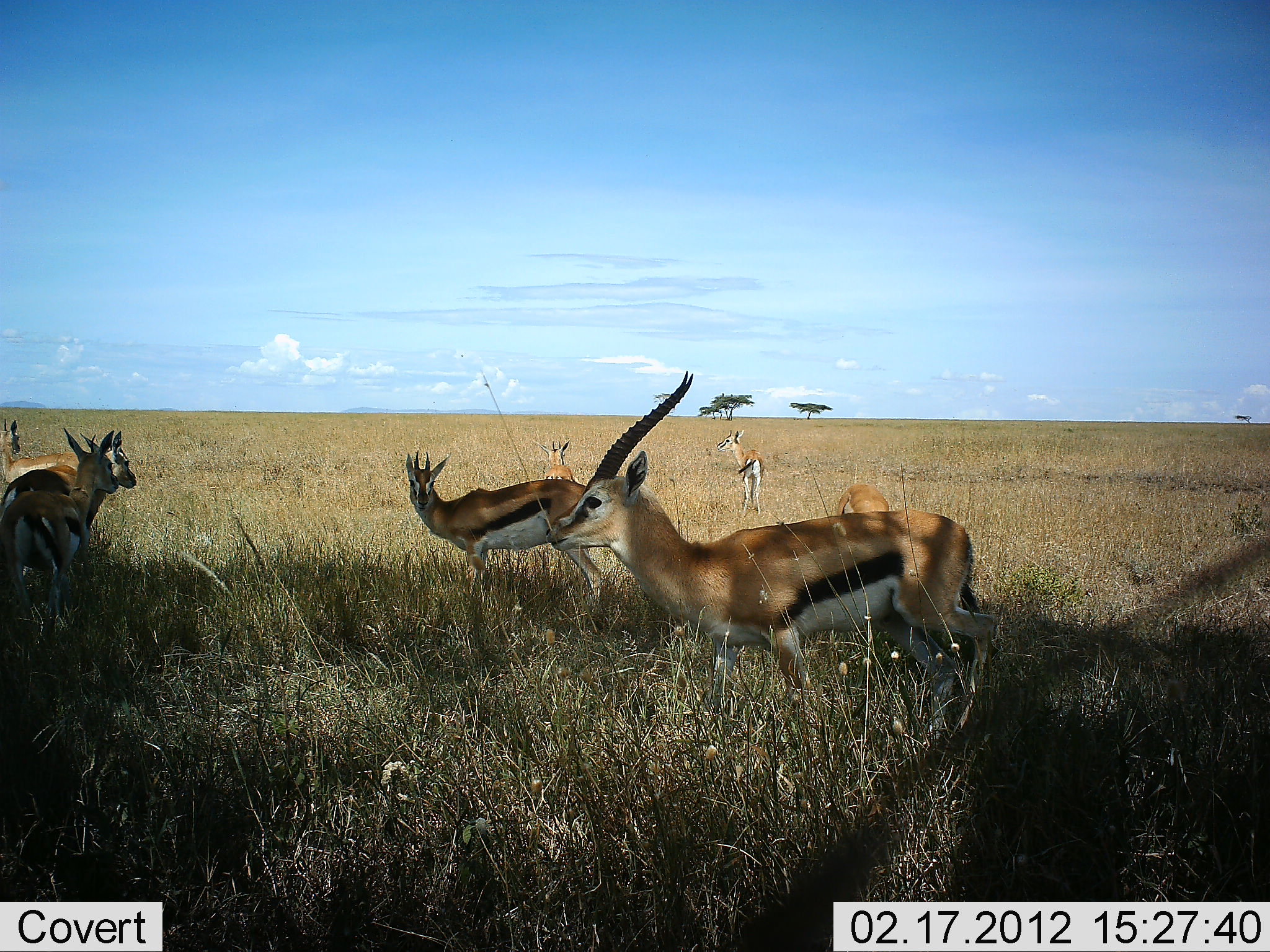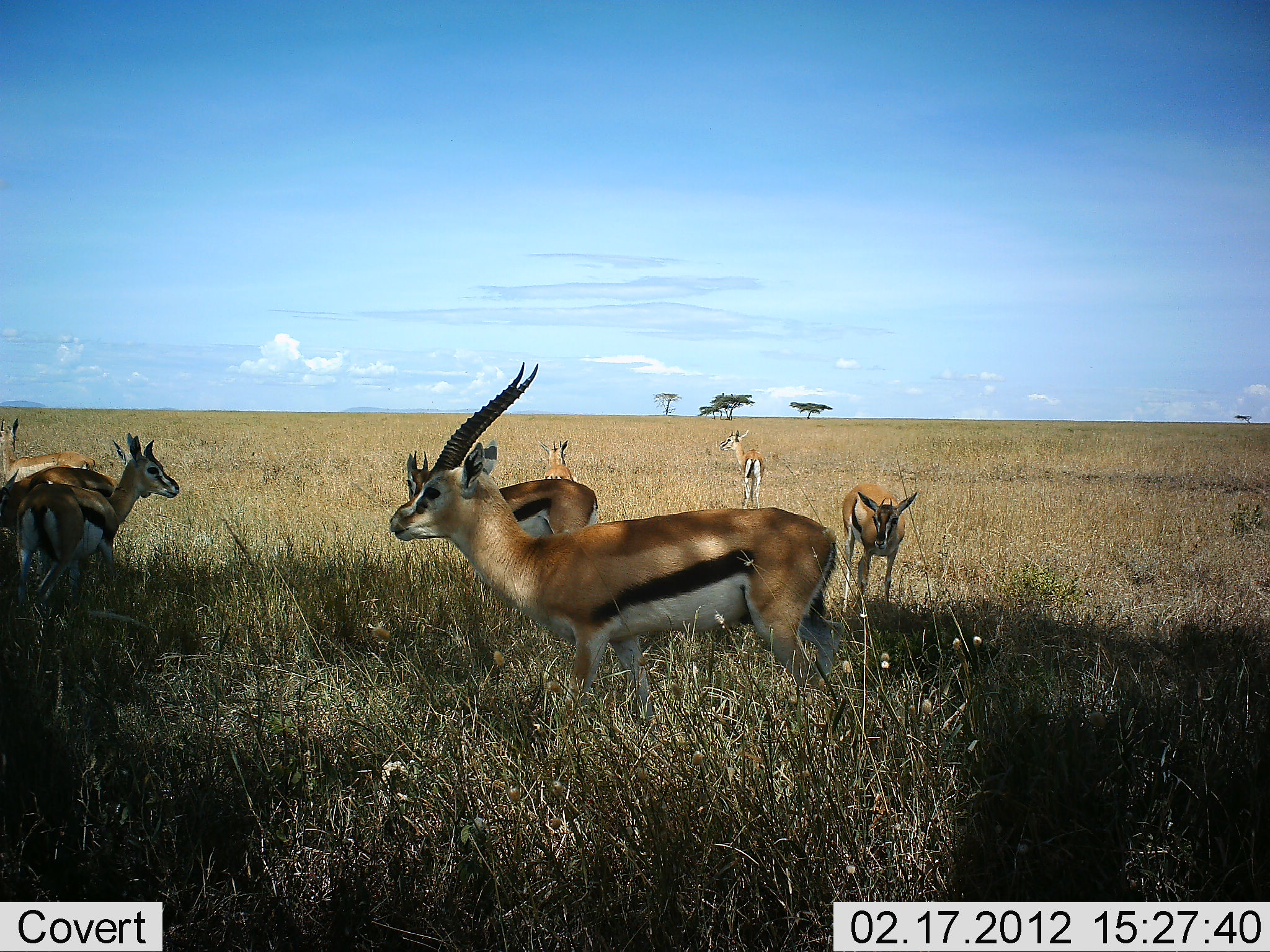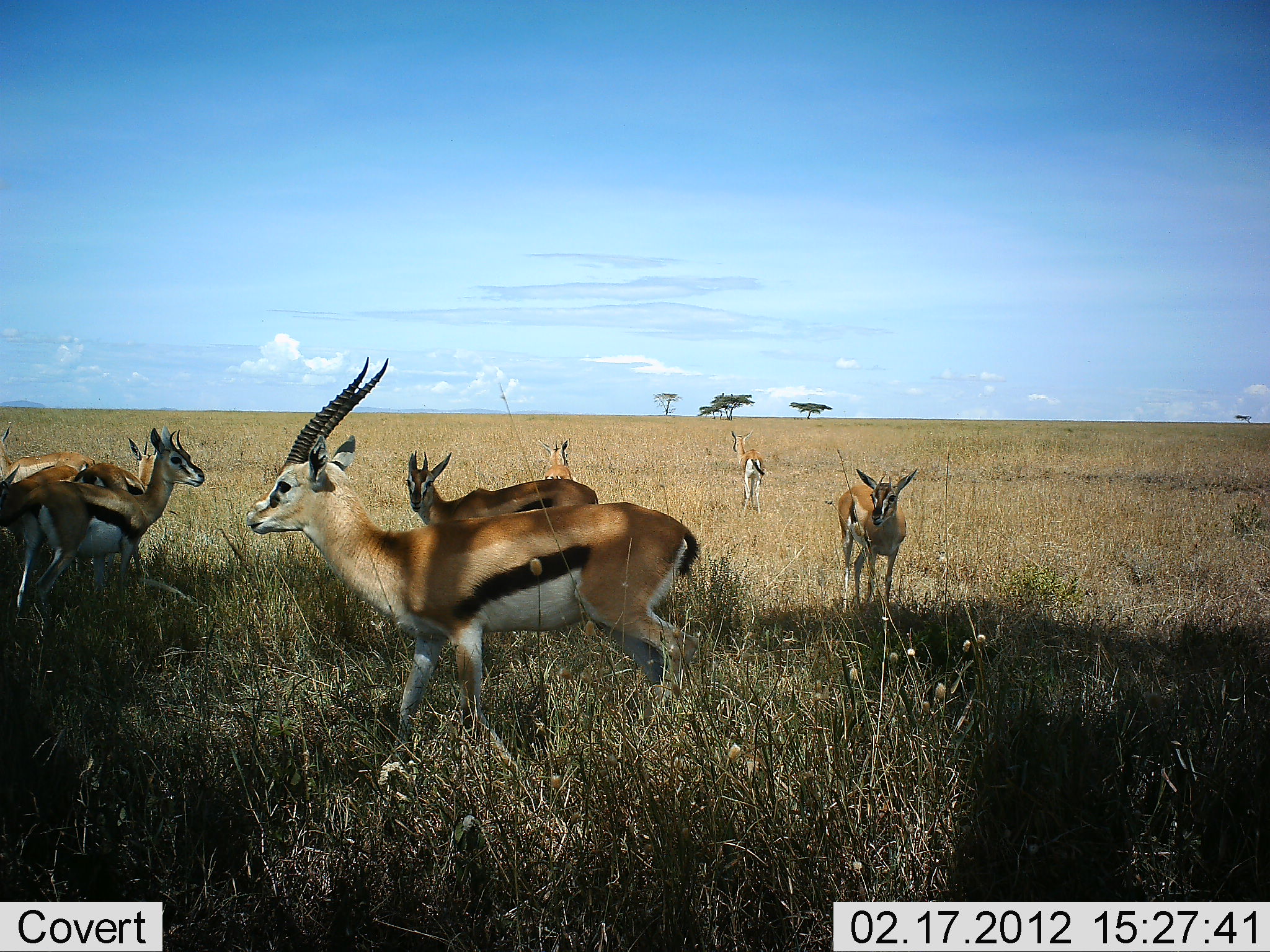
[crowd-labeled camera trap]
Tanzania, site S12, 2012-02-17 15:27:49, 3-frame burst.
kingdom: Animalia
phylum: Chordata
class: Mammalia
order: Artiodactyla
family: Bovidae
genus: Eudorcas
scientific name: Eudorcas thomsonii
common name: thomson's gazelle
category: gazellethomsons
Gazellethomsons (thomson's gazelle) (Eudorcas thomsonii), count 8. Behavior (volunteer vote fractions): standing 88%, resting 6%, moving 62%, interacting 6%. Young present (vote fraction): 19%. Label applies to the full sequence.